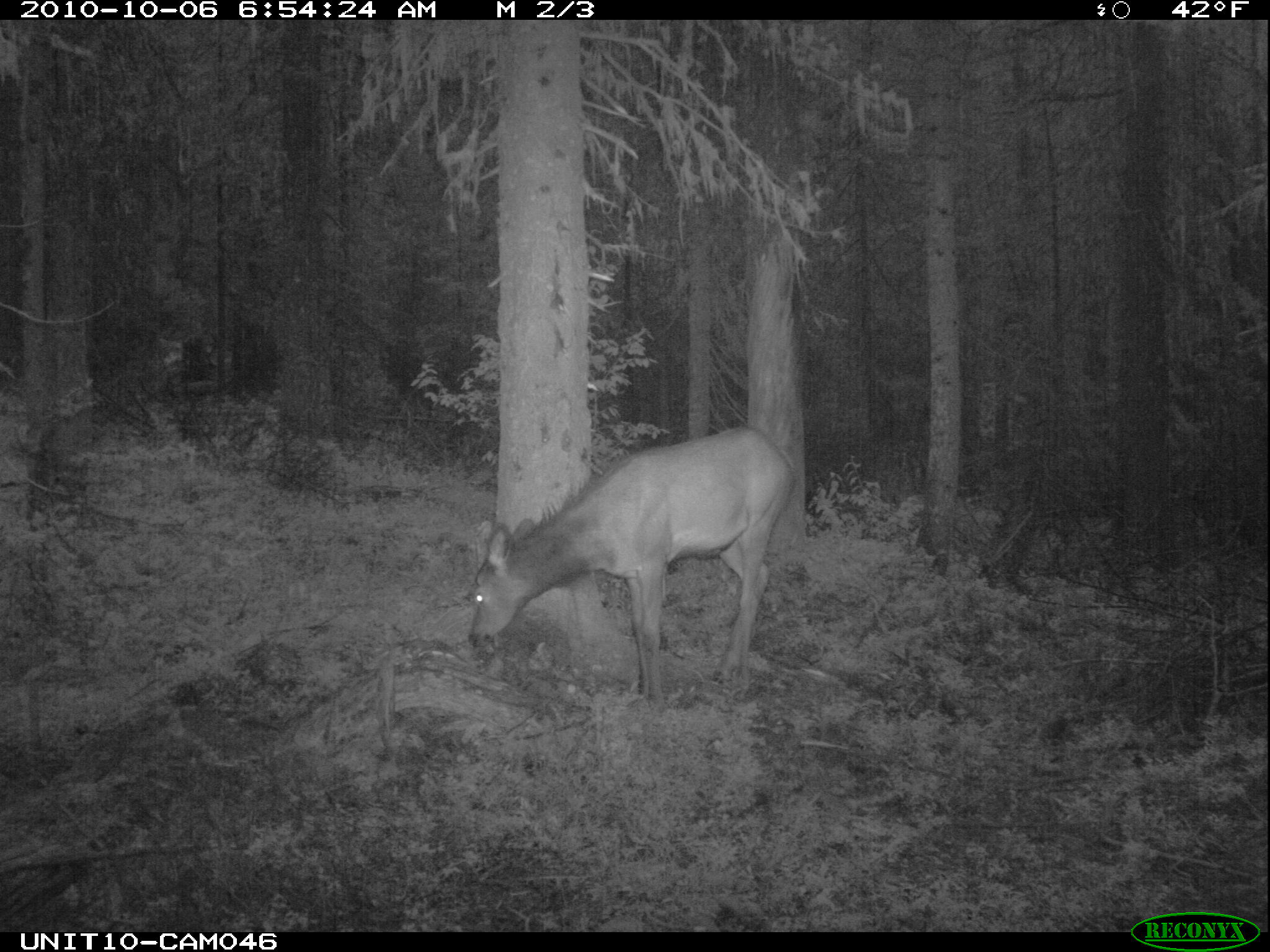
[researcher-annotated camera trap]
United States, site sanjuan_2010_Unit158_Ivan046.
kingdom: Animalia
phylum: Chordata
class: Mammalia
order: Artiodactyla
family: Cervidae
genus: Cervus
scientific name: Cervus elaphus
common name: red deer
Cervus elaphus (red deer).